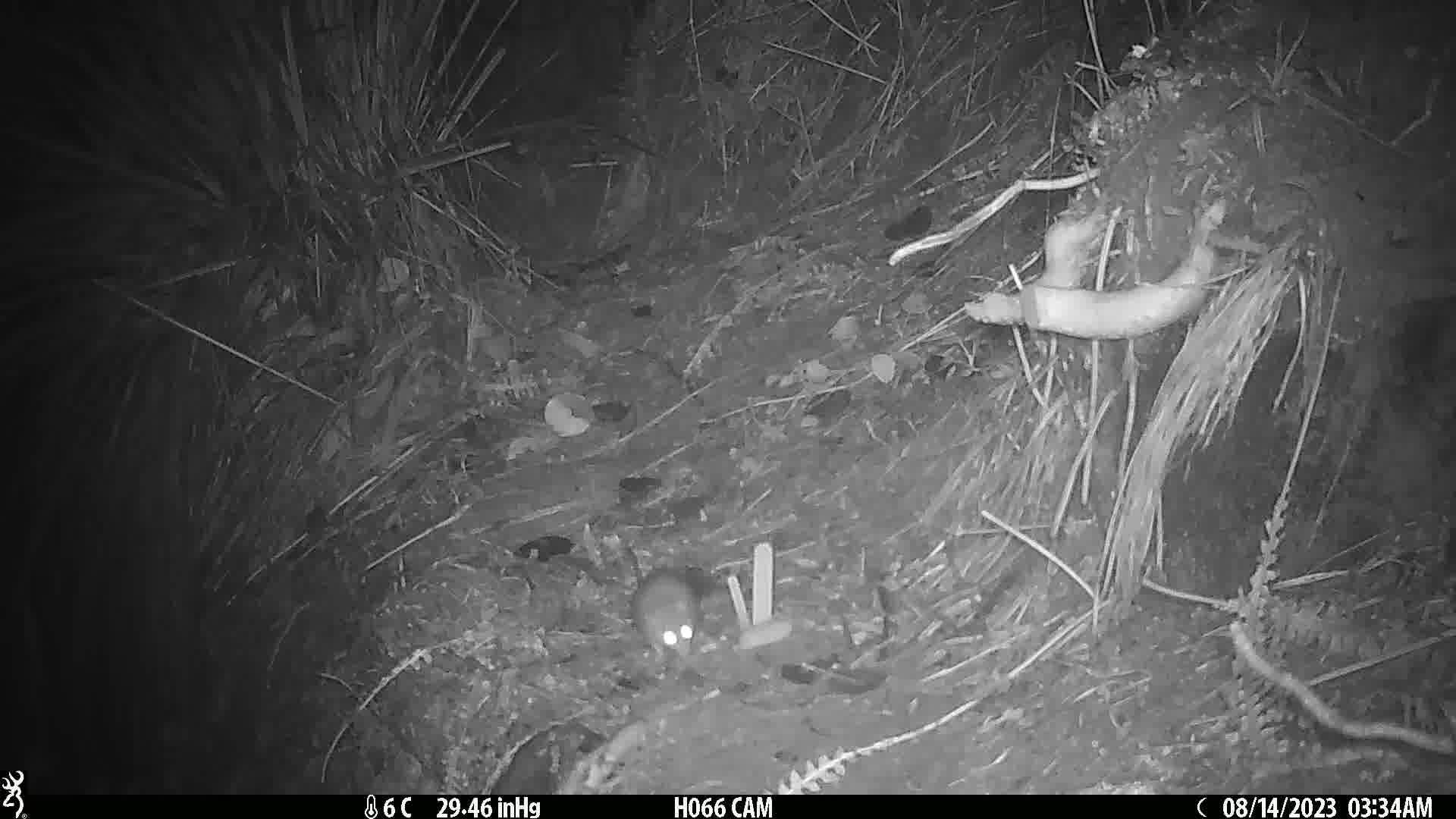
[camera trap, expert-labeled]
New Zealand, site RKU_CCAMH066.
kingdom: Animalia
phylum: Chordata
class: Mammalia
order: Rodentia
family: Muridae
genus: Rattus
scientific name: Rattus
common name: rat